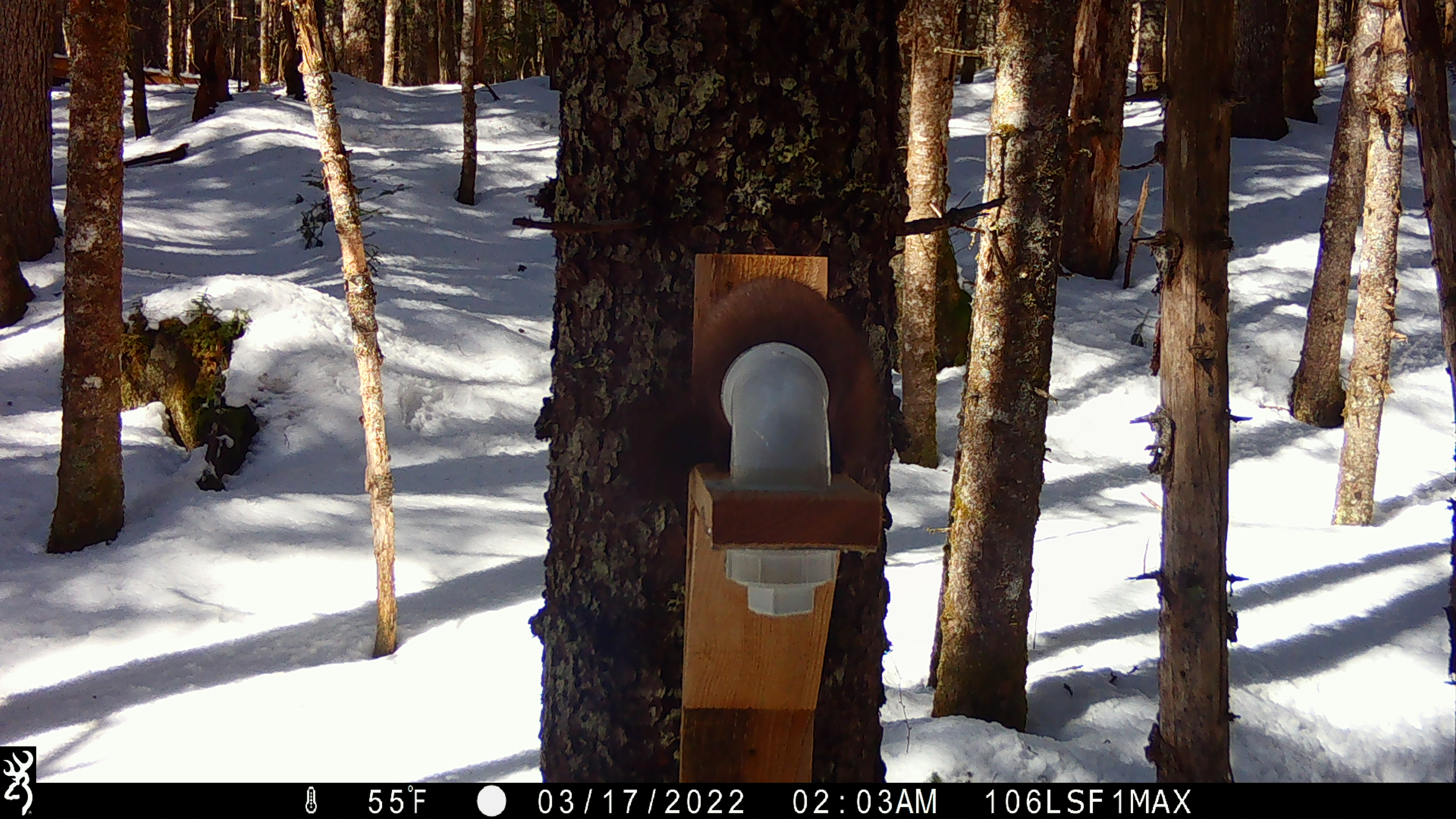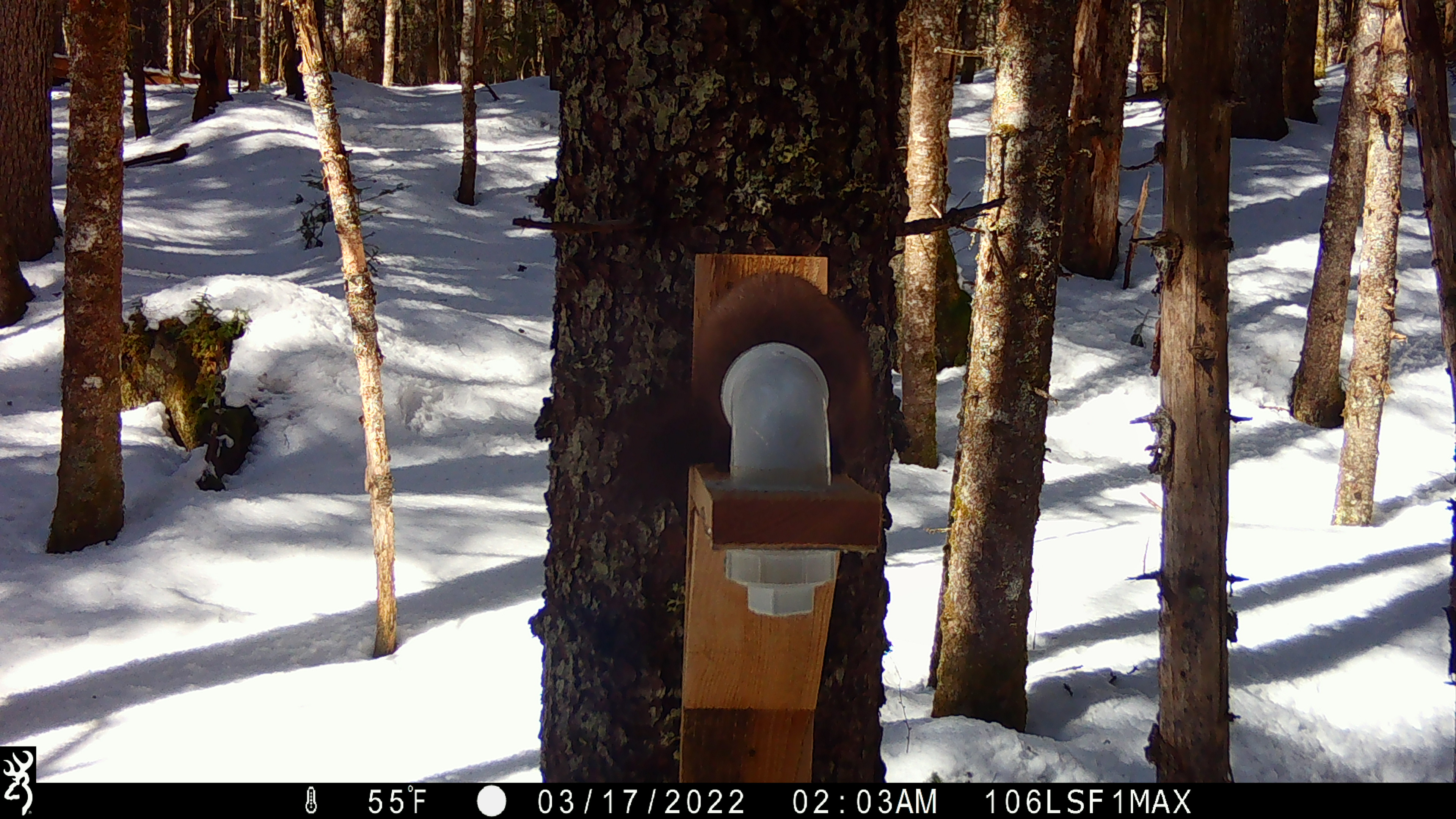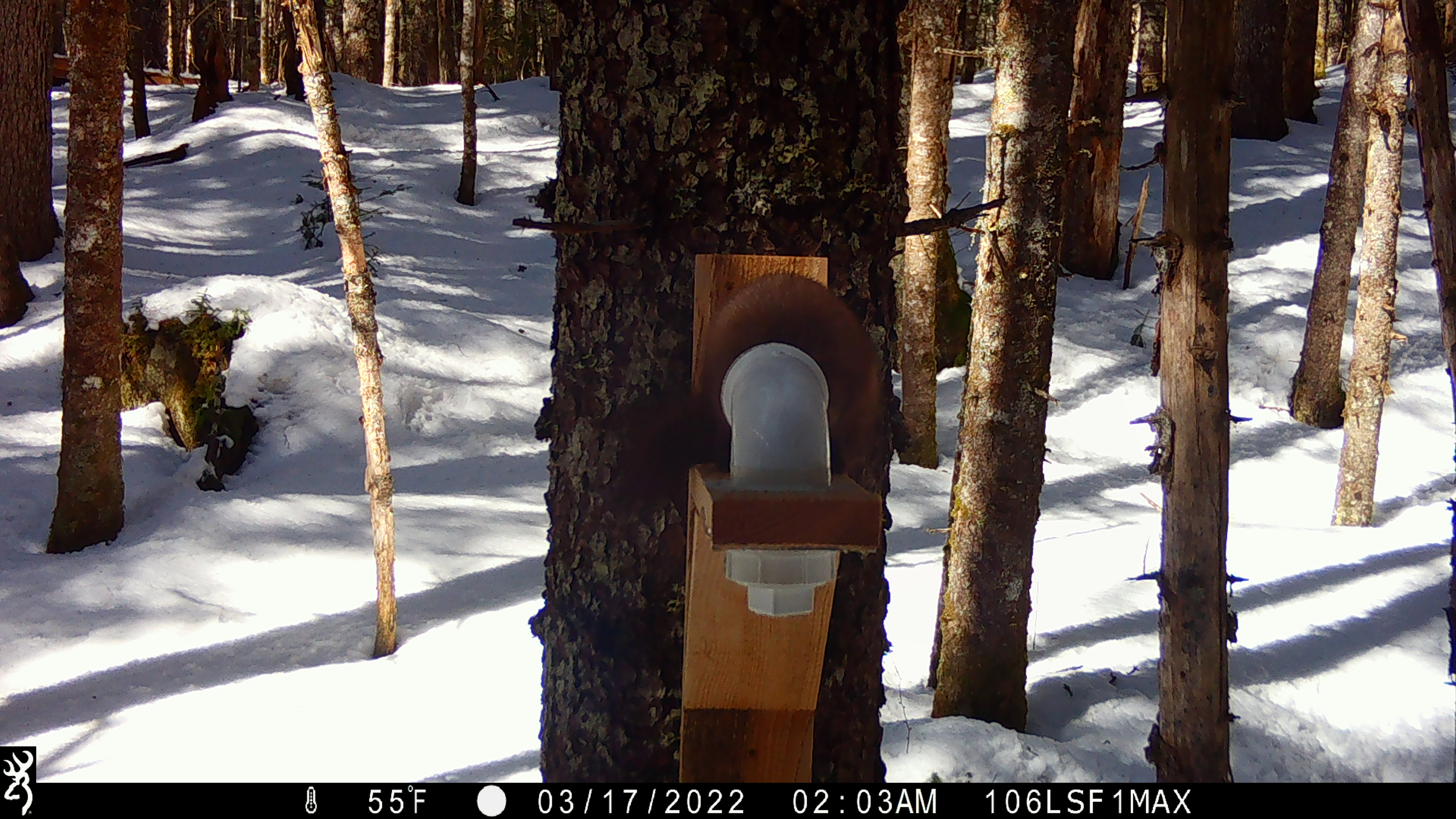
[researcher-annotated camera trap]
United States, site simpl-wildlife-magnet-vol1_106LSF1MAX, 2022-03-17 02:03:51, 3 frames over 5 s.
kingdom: Animalia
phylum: Chordata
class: Mammalia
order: Carnivora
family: Mustelidae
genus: Martes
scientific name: Martes americana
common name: american marten